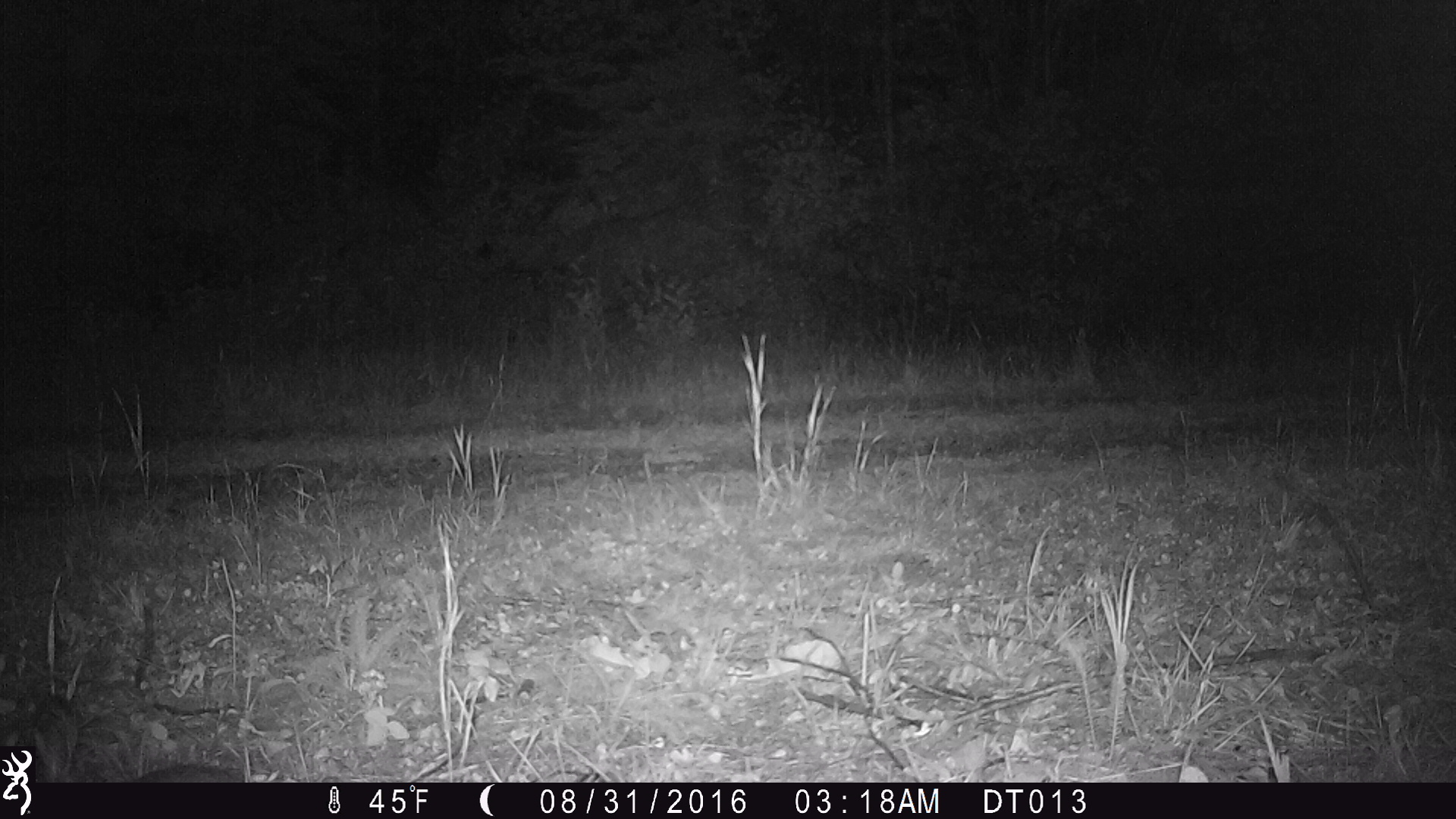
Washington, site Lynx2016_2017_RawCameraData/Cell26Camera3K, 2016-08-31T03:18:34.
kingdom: Animalia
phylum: Chordata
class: Mammalia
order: Lagomorpha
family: Leporidae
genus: Lepus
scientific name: Lepus americanus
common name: snowshoe hare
Lepus americanus (snowshoe hare). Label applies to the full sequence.